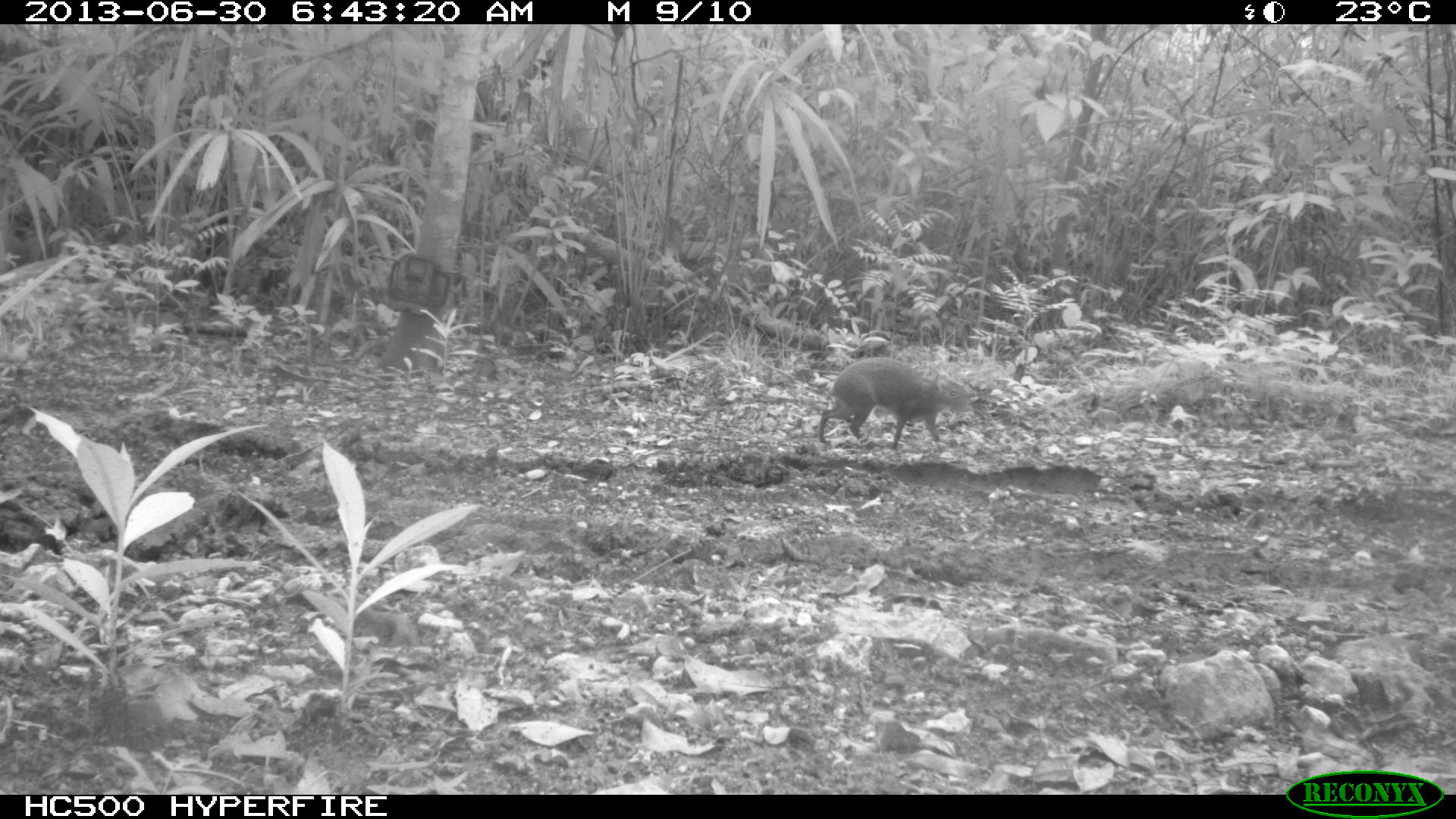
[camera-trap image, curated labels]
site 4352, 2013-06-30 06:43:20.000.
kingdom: Animalia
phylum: Chordata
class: Mammalia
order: Rodentia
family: Dasyproctidae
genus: Dasyprocta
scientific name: Dasyprocta punctata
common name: central american agouti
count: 1